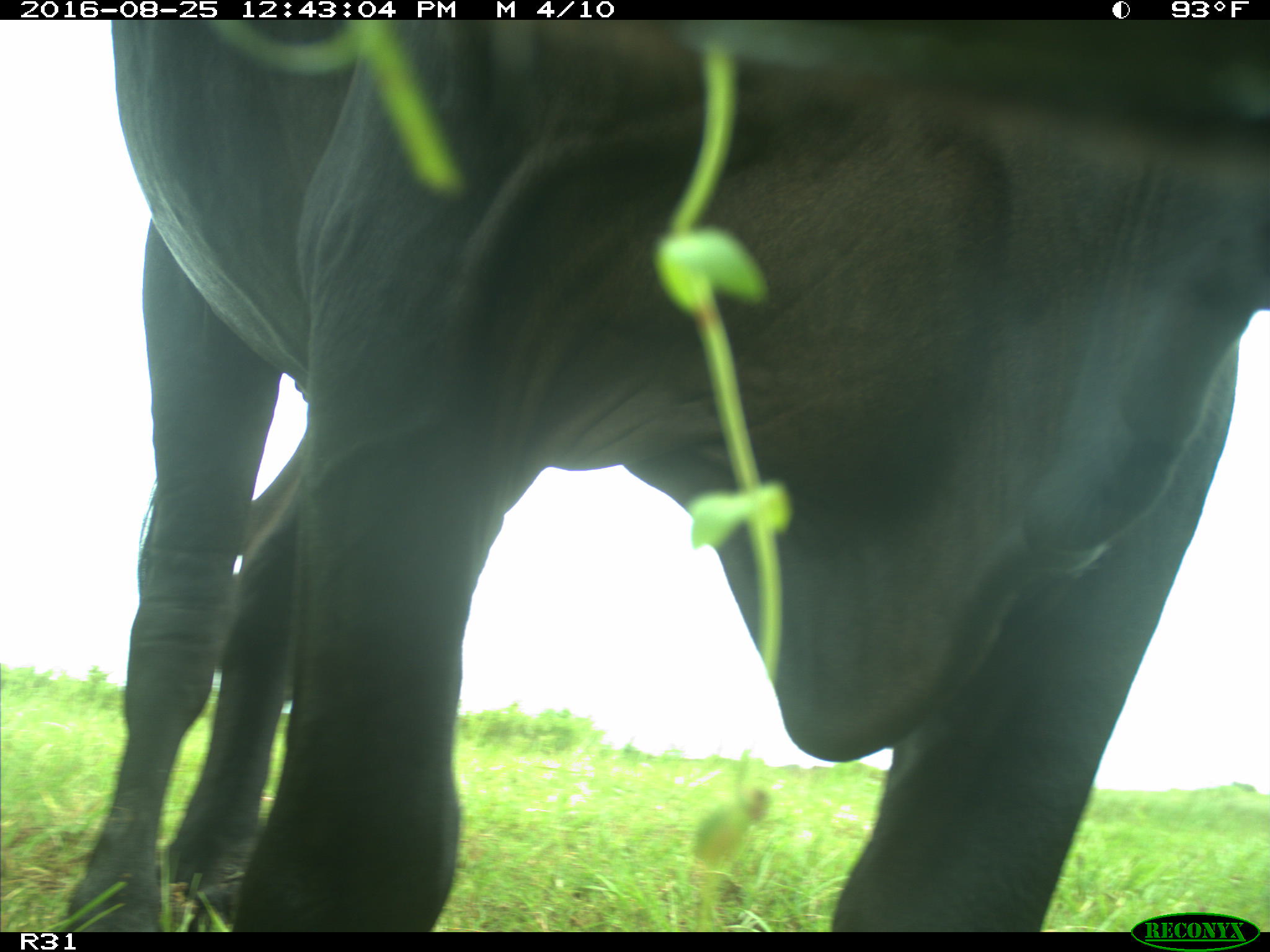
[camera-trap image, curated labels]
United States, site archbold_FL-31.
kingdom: Animalia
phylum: Chordata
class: Mammalia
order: Artiodactyla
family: Bovidae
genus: Bos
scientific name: Bos taurus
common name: domestic cow